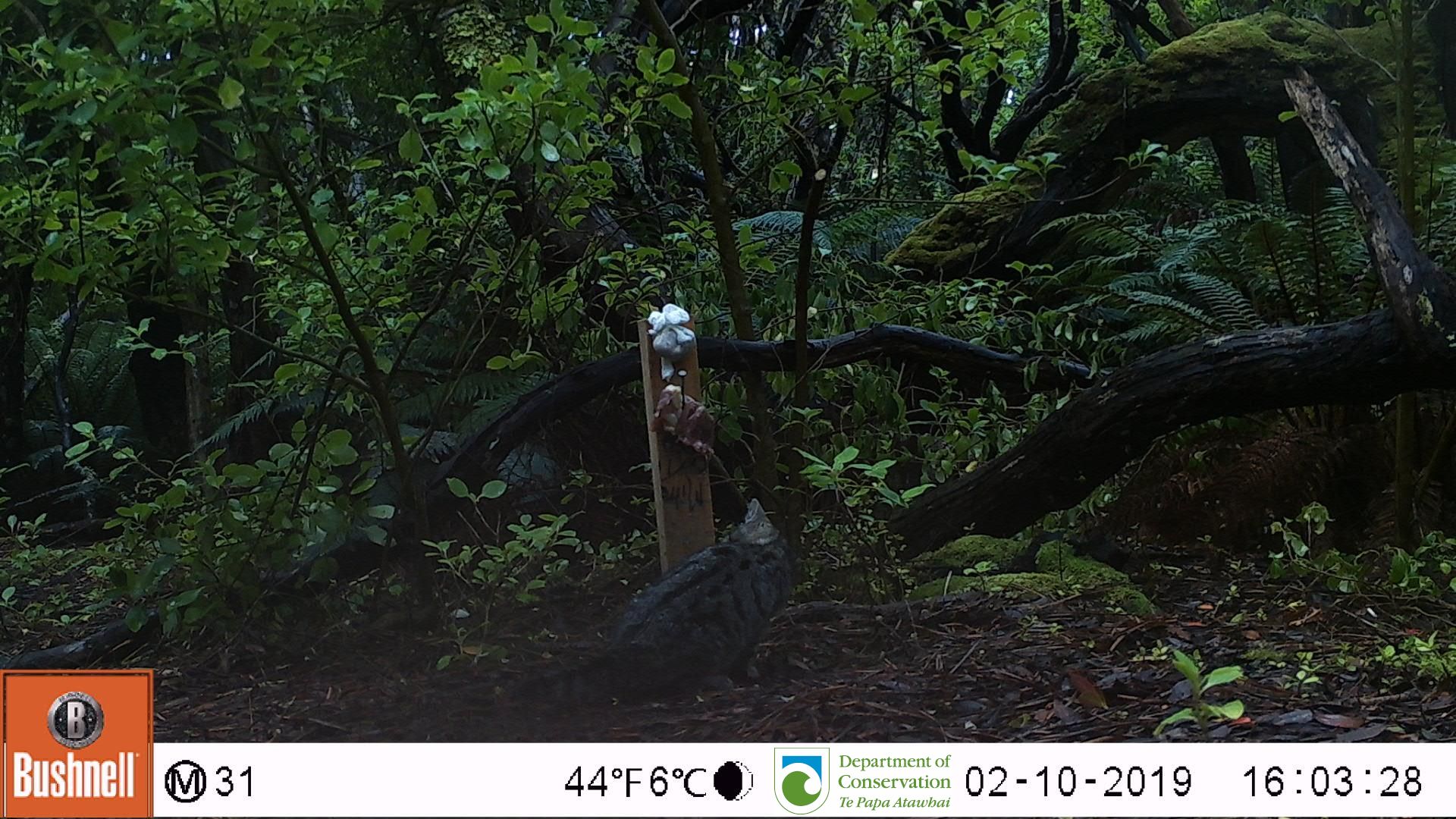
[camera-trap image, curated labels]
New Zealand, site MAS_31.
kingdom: Animalia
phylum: Chordata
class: Mammalia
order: Carnivora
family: Felidae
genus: Felis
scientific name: Felis catus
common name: domestic cat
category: cat